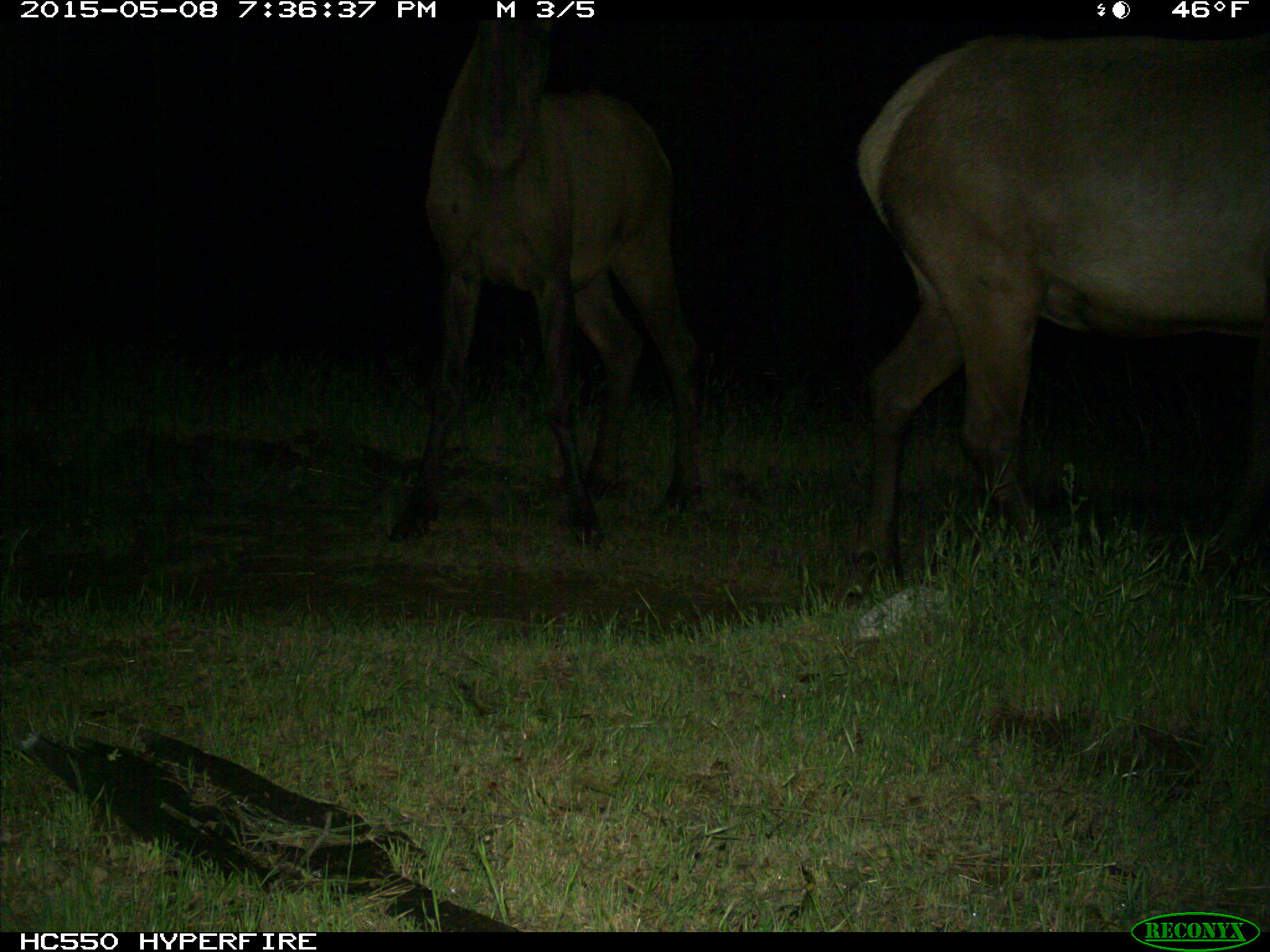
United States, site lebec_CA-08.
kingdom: Animalia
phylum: Chordata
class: Mammalia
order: Artiodactyla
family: Cervidae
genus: Cervus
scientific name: Cervus canadensis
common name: elk